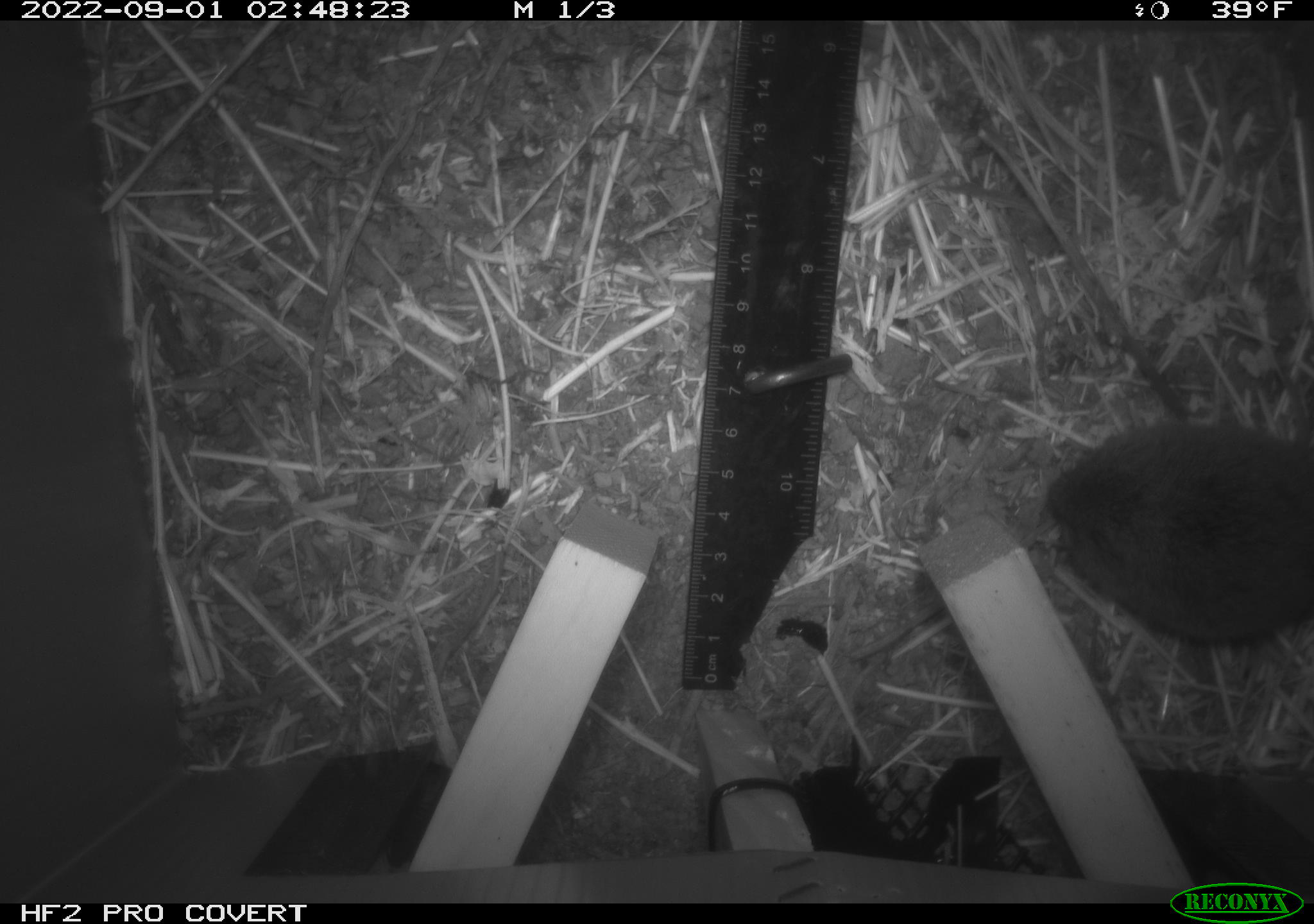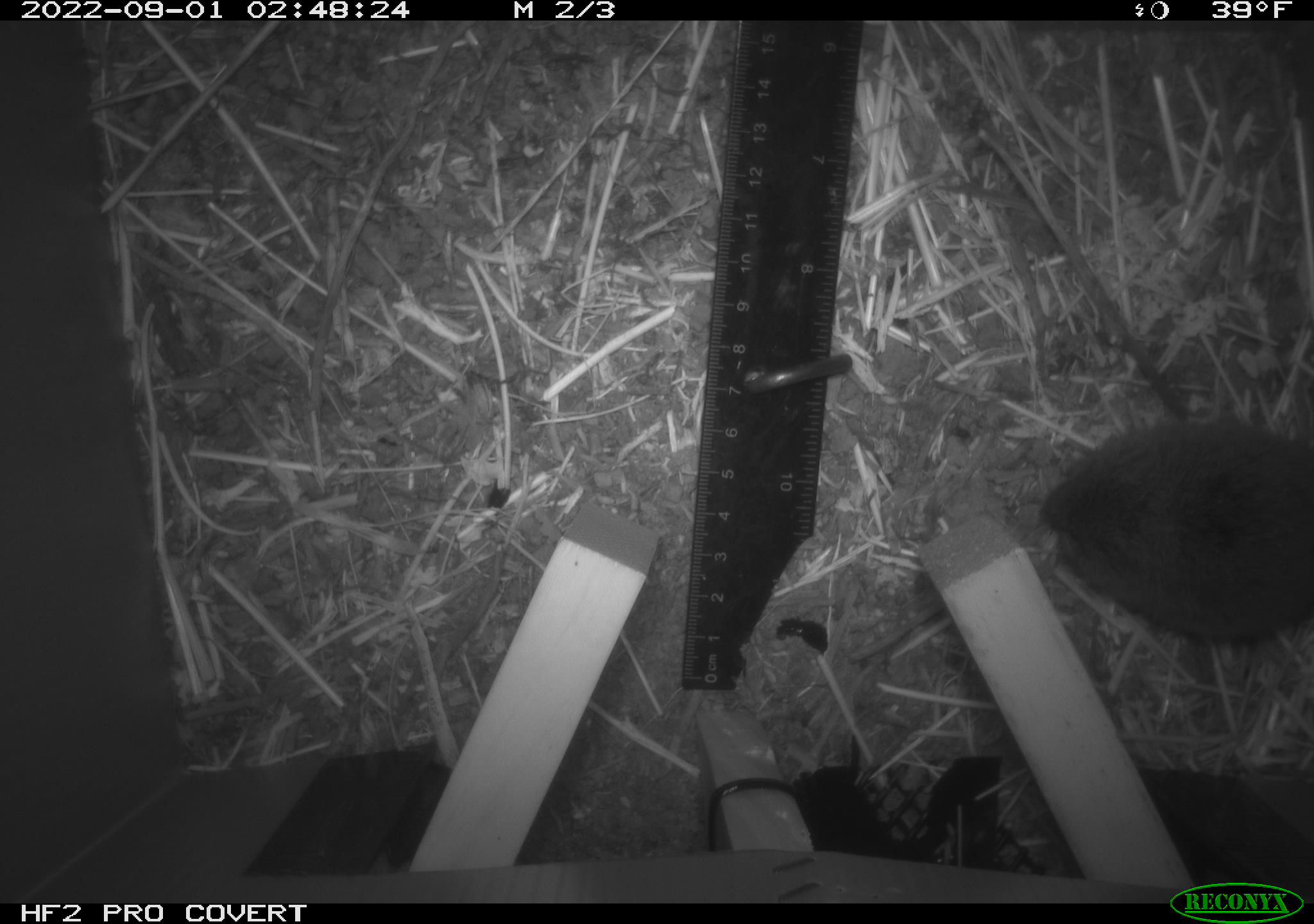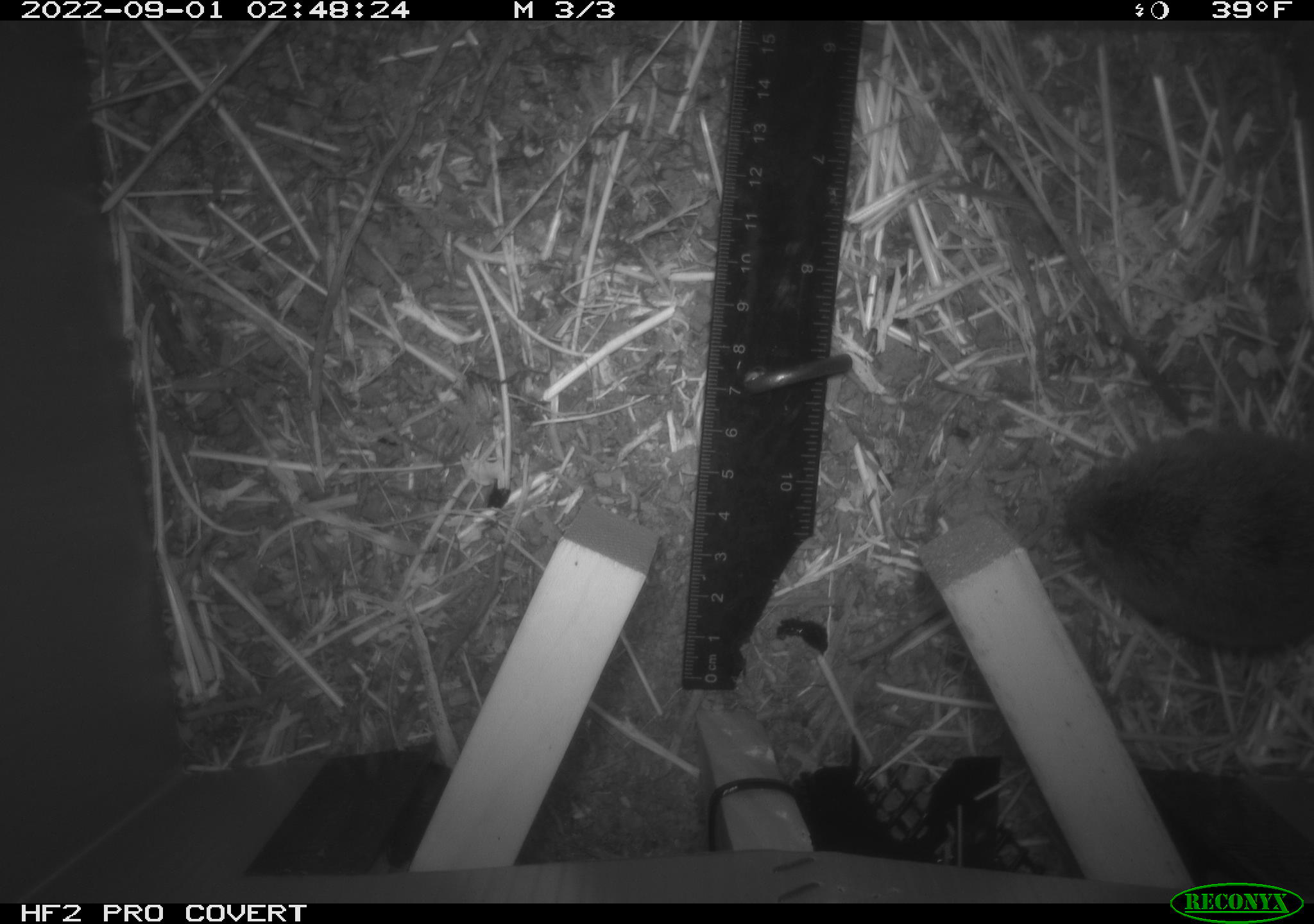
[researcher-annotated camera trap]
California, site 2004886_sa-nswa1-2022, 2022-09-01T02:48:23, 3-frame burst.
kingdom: Animalia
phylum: Chordata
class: Mammalia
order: Rodentia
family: Cricetidae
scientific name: Cricetidae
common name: hamsters, voles, lemmings, and allies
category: cricetidae family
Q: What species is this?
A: Cricetidae family (hamsters, voles, lemmings, and allies) (Cricetidae).